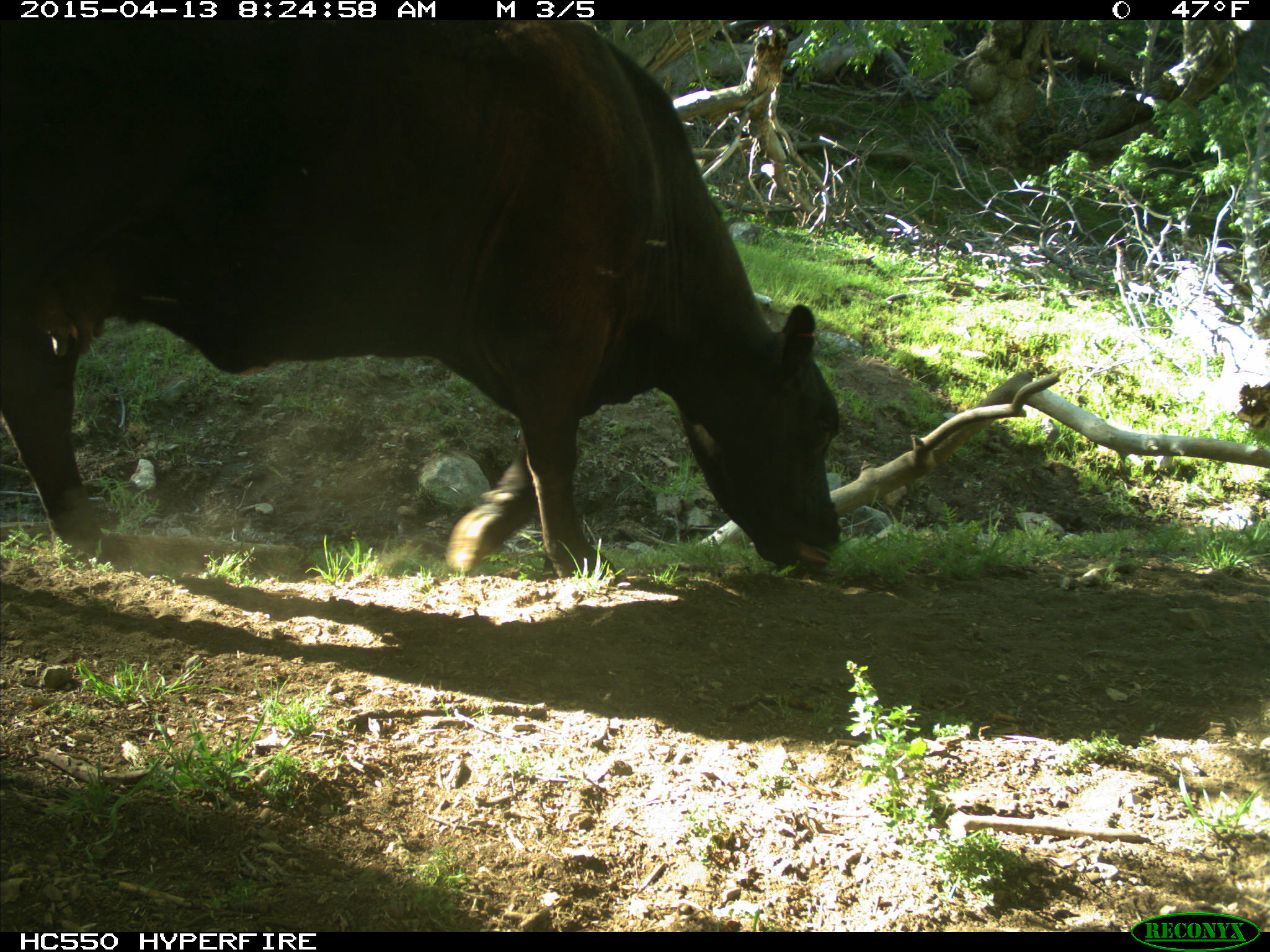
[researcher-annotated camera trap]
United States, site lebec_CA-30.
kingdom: Animalia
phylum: Chordata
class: Mammalia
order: Artiodactyla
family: Bovidae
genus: Bos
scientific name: Bos taurus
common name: domestic cow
Bos taurus (domestic cow).